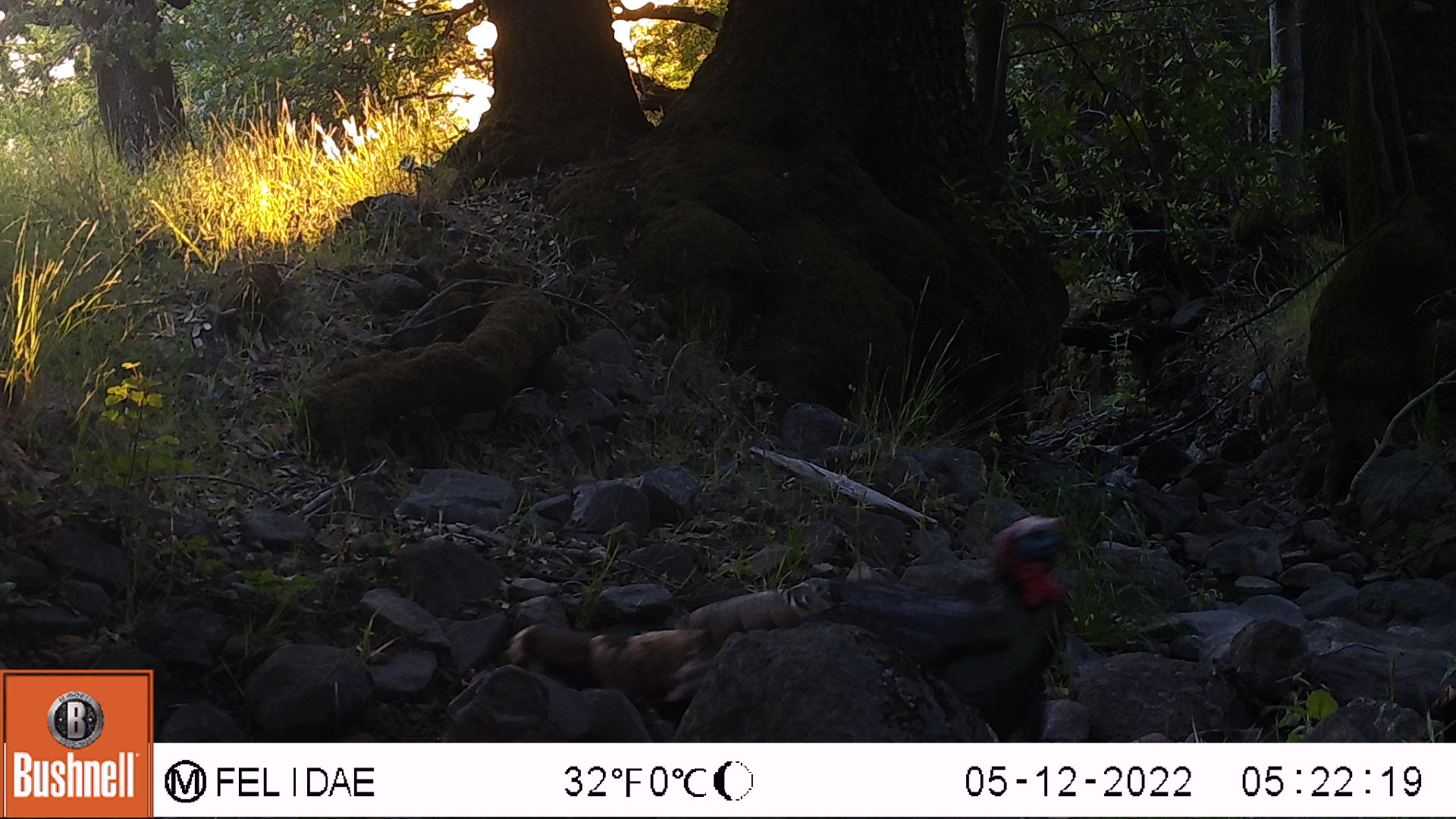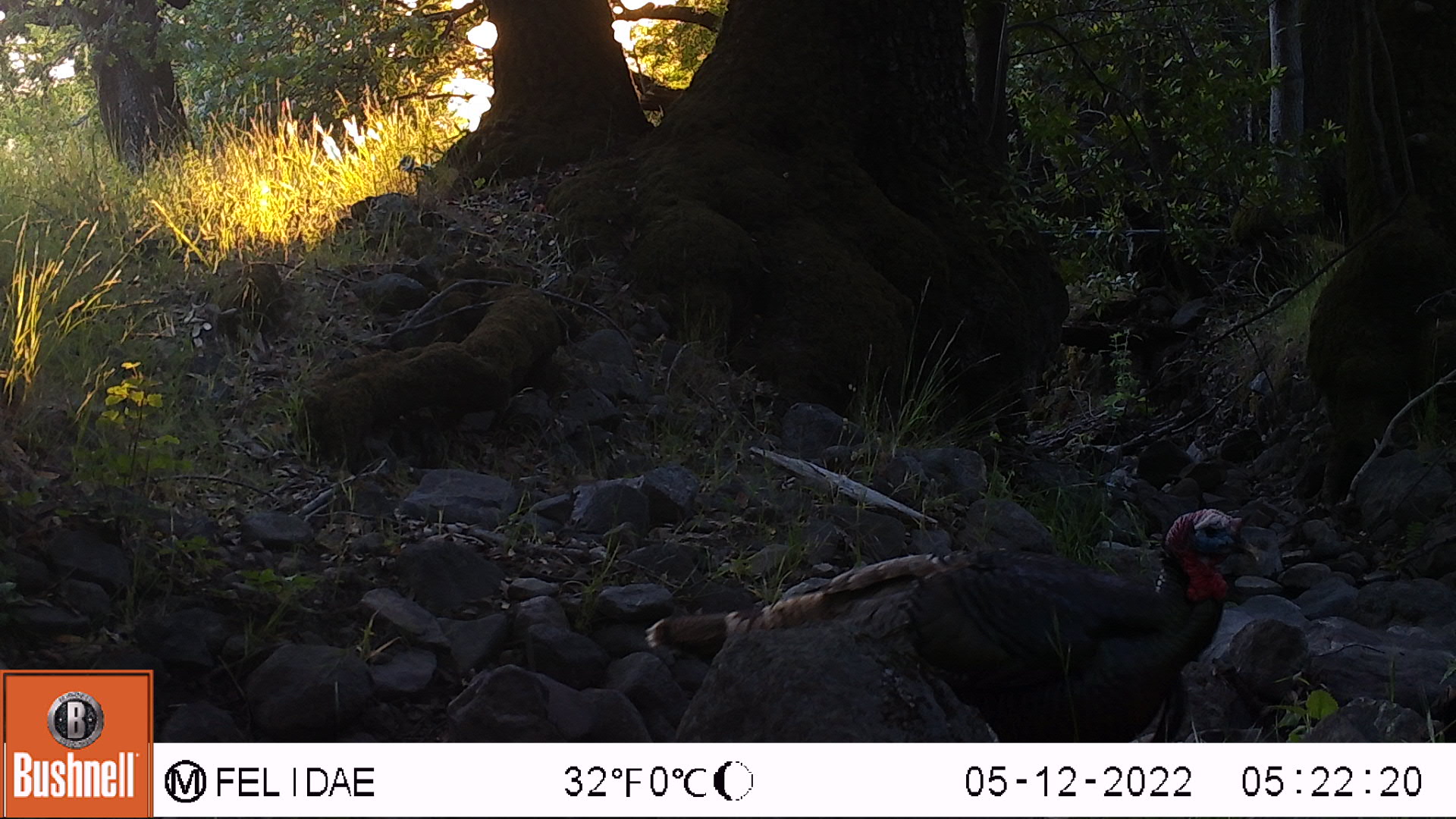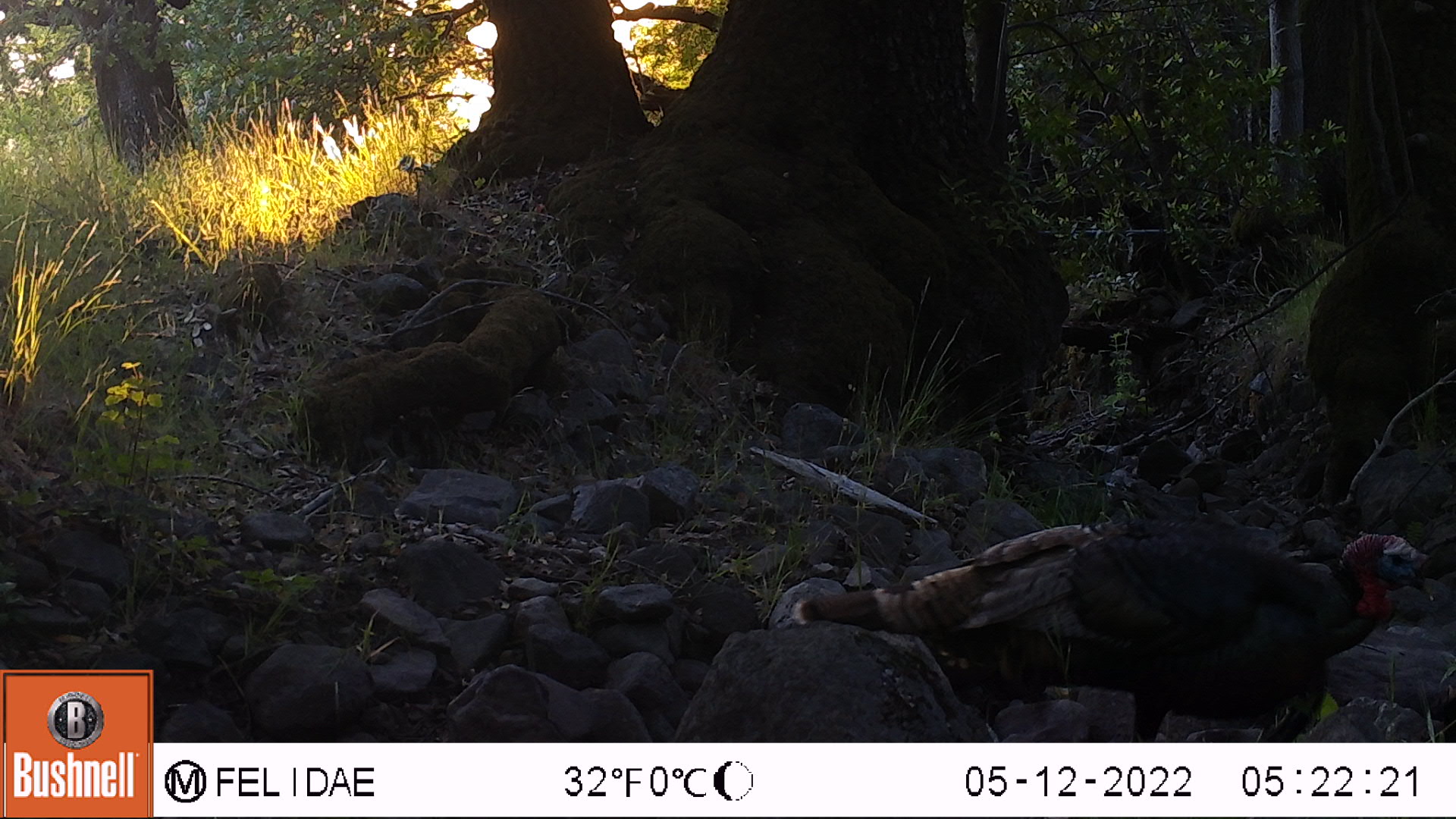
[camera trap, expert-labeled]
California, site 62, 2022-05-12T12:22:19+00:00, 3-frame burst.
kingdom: Animalia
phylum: Chordata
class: Aves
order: Galliformes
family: Phasianidae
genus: Meleagris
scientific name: Meleagris gallopavo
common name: turkey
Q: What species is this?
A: Turkey (Meleagris gallopavo).